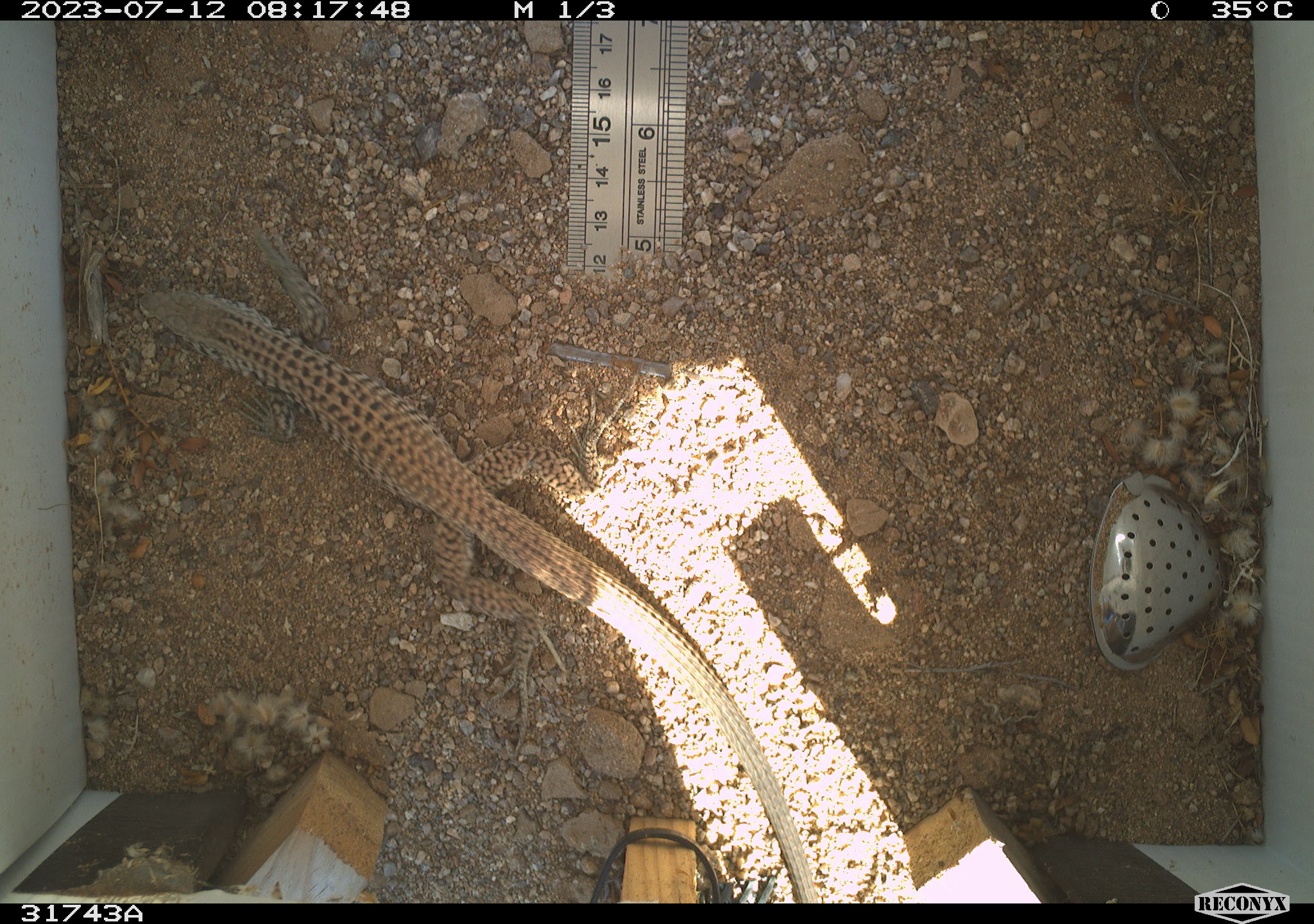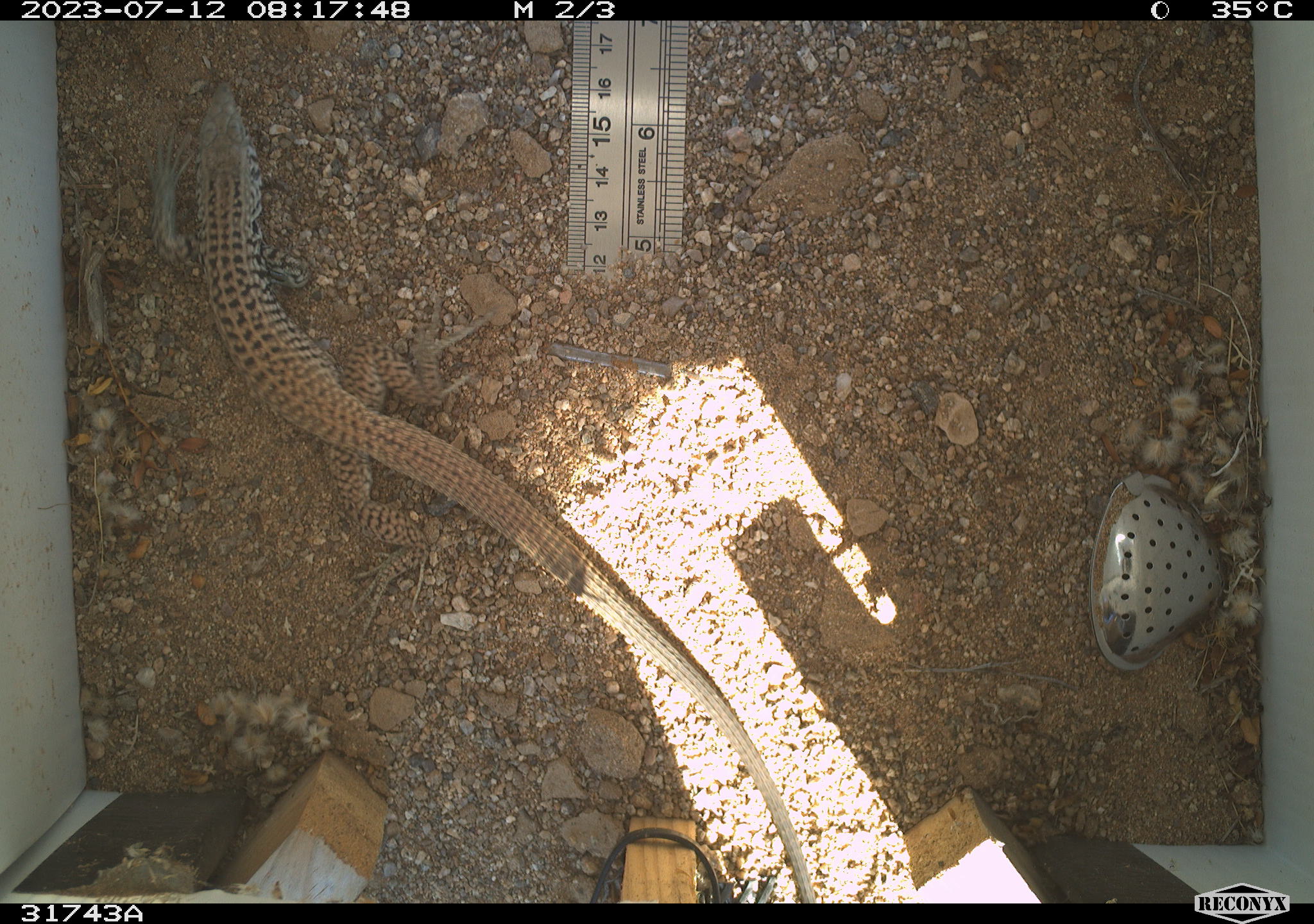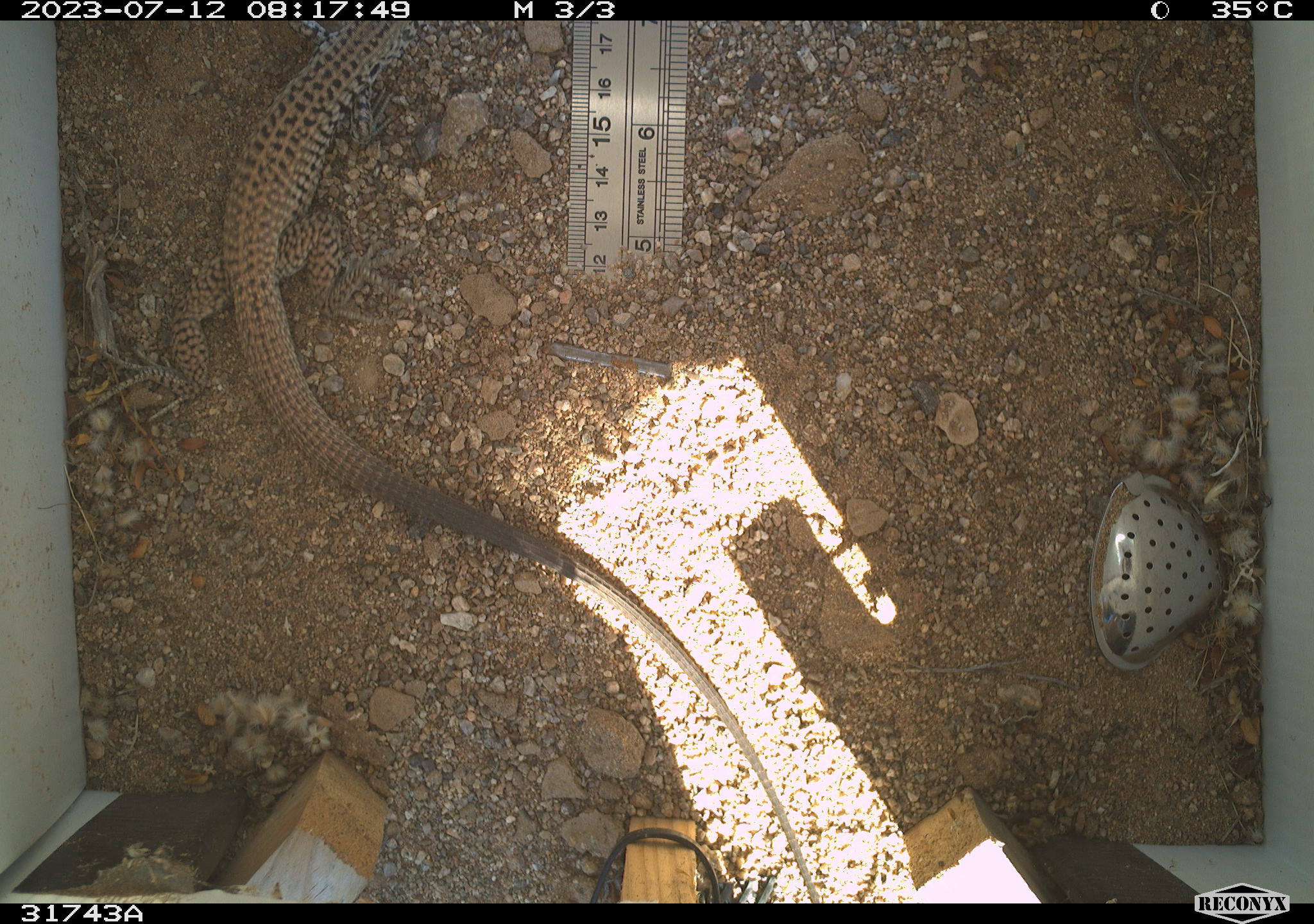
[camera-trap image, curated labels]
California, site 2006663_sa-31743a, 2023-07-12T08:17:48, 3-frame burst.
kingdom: Animalia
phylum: Chordata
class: Reptilia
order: Squamata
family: Teiidae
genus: Aspidoscelis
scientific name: Aspidoscelis tigris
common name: western whiptail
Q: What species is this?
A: Western whiptail (Aspidoscelis tigris).